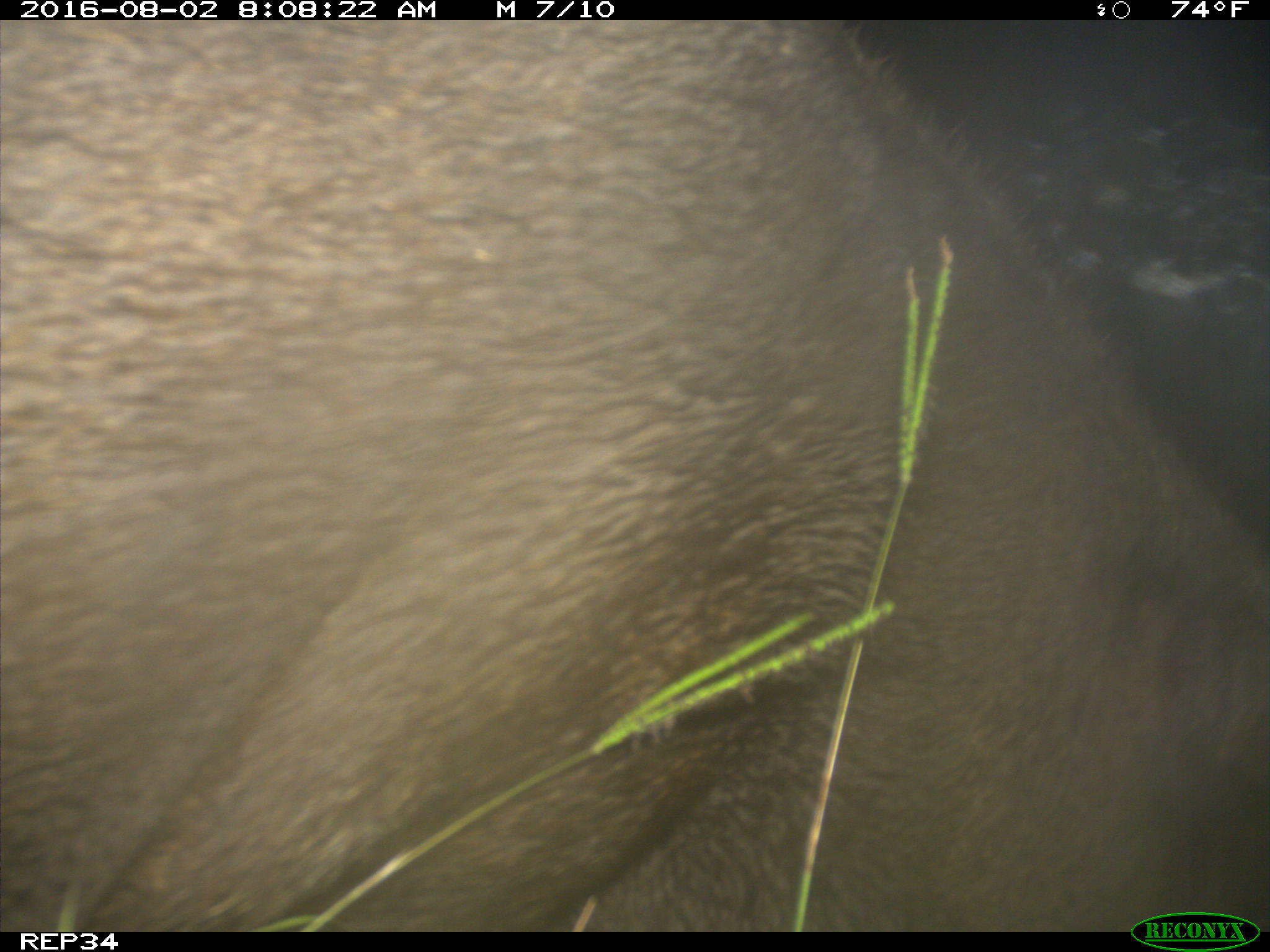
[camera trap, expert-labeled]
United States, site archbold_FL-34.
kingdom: Animalia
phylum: Chordata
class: Mammalia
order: Artiodactyla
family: Suidae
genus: Sus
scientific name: Sus scrofa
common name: wild boar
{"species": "Sus scrofa (wild boar)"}